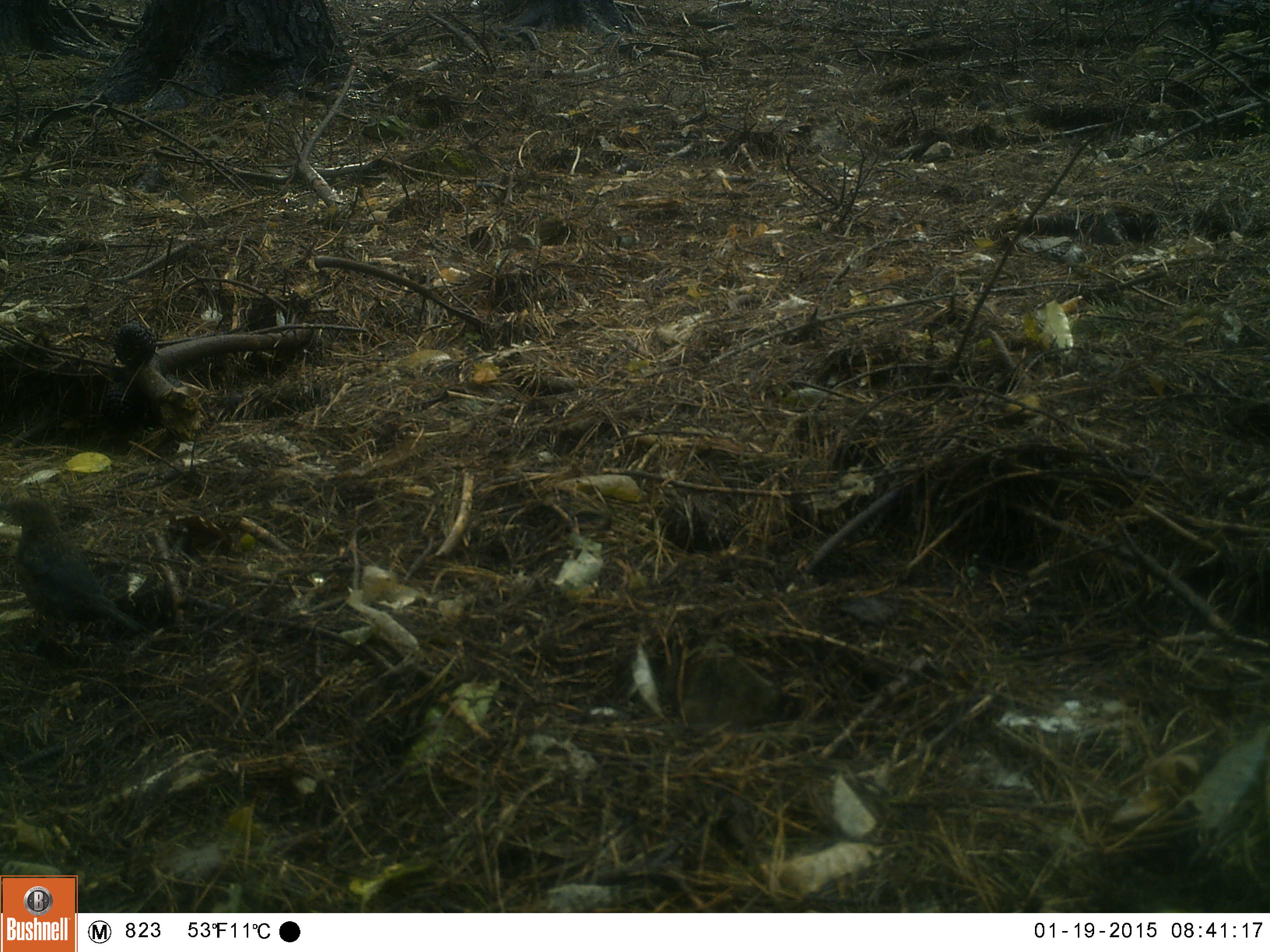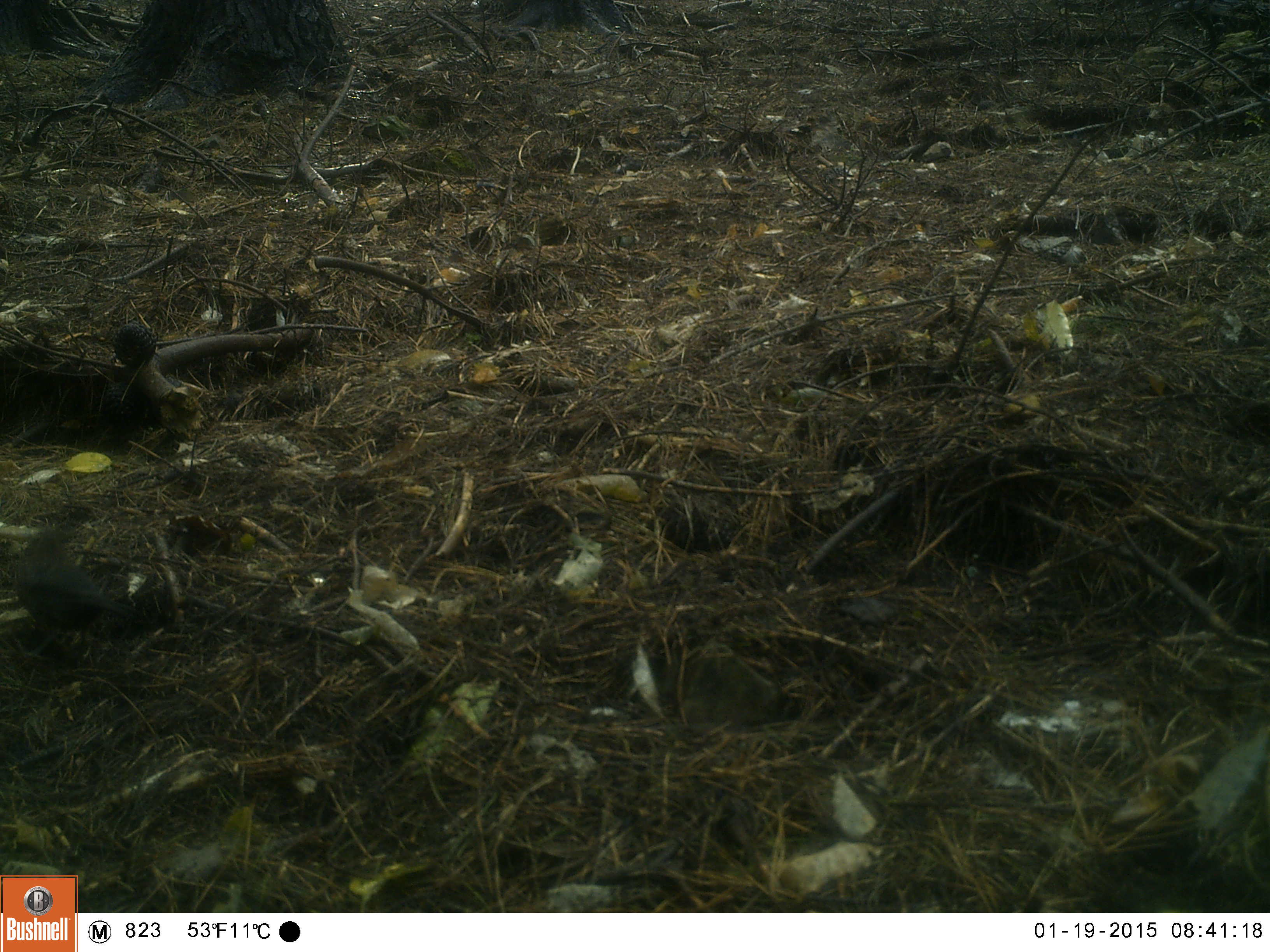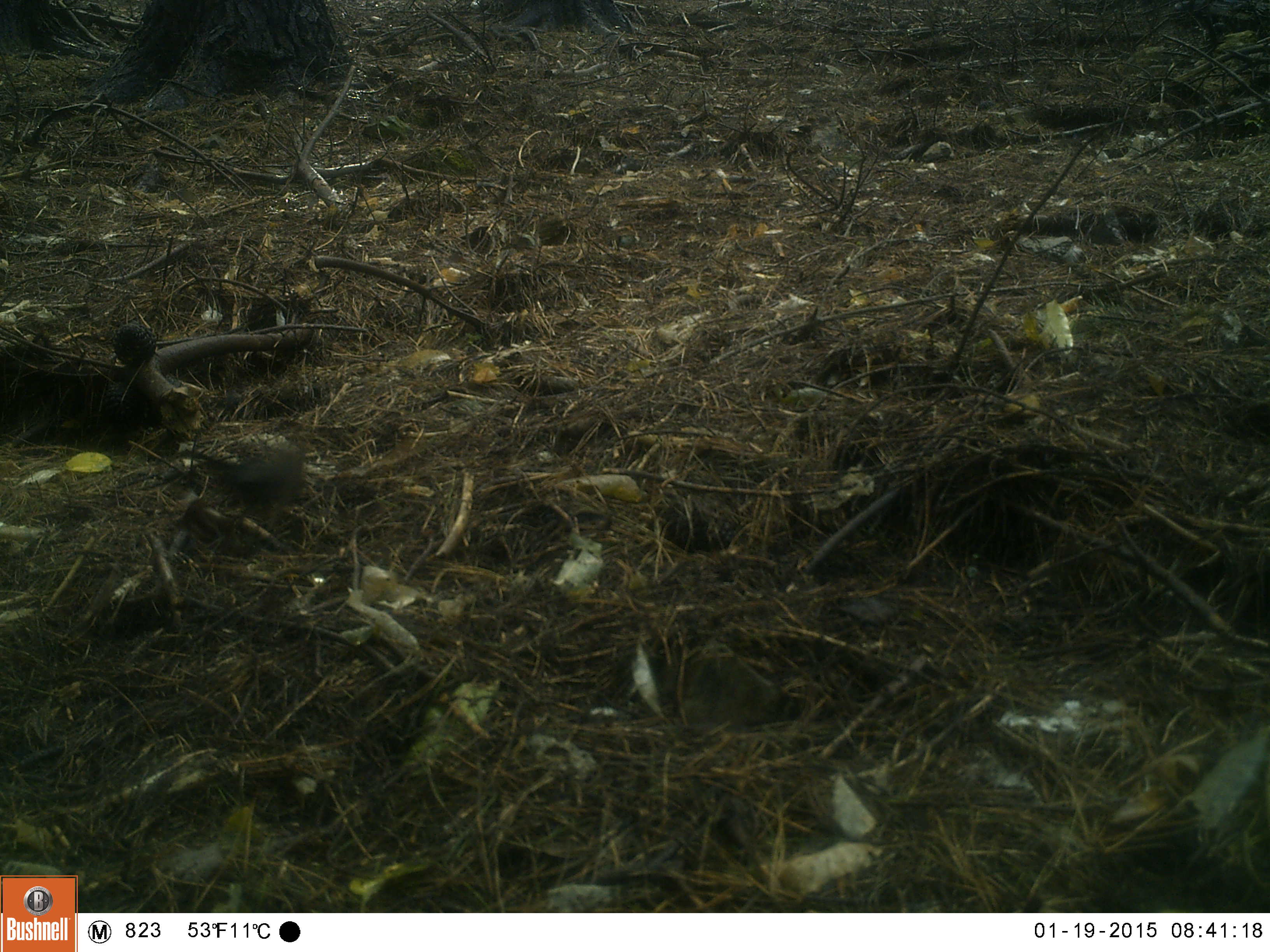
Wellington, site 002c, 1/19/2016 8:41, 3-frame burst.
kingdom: Animalia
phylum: Chordata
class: Aves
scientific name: Aves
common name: bird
Bird (Aves).